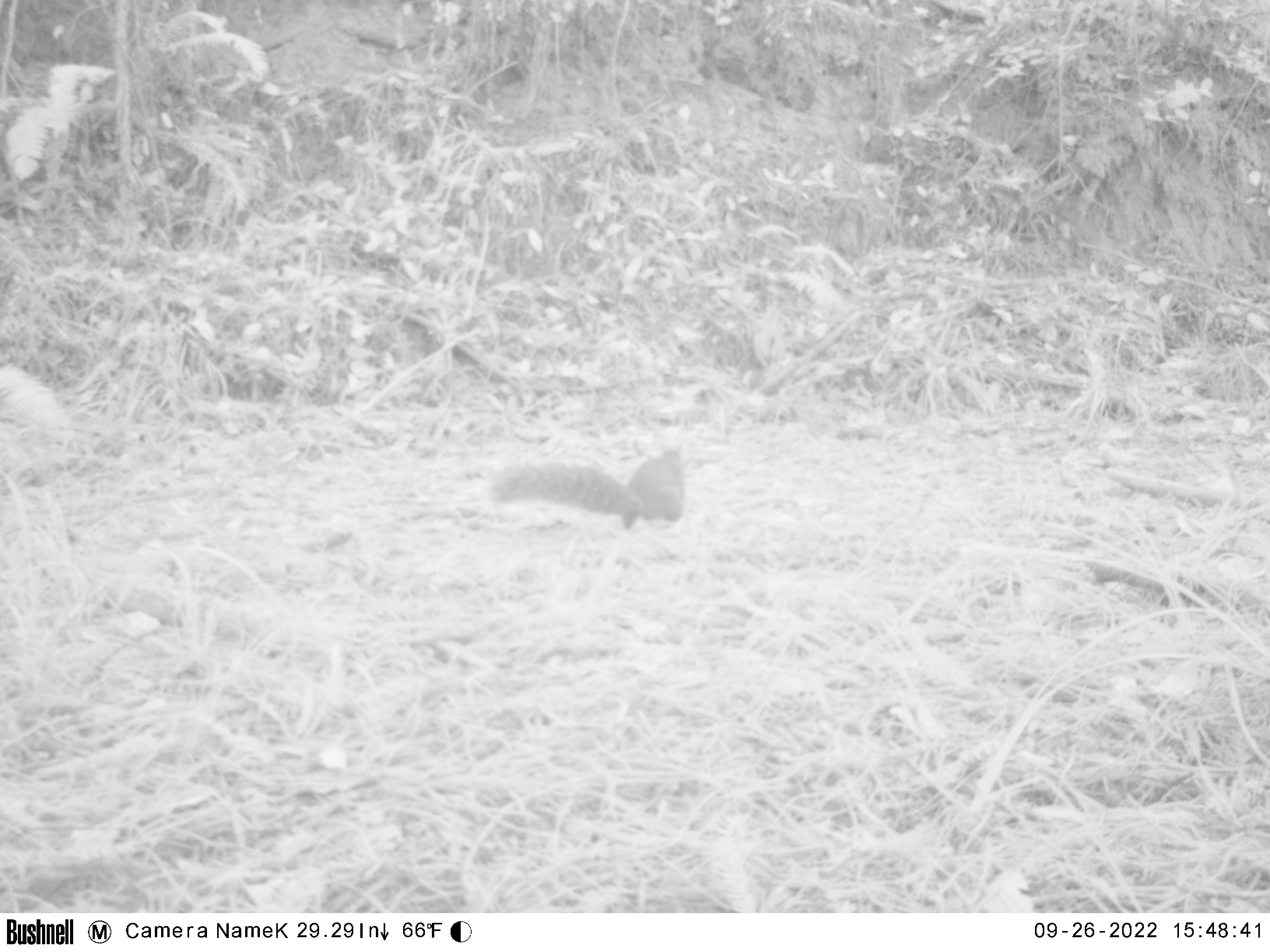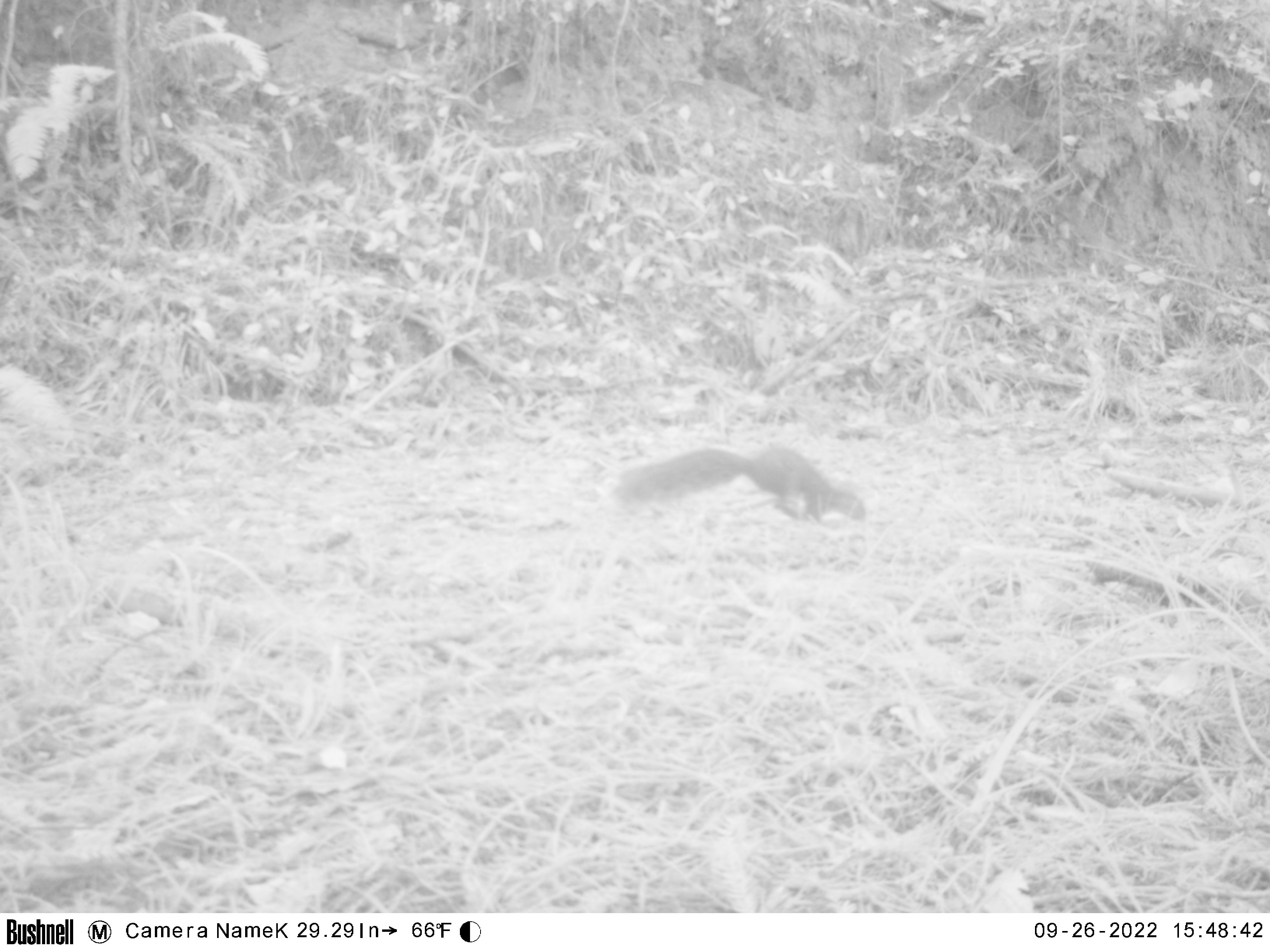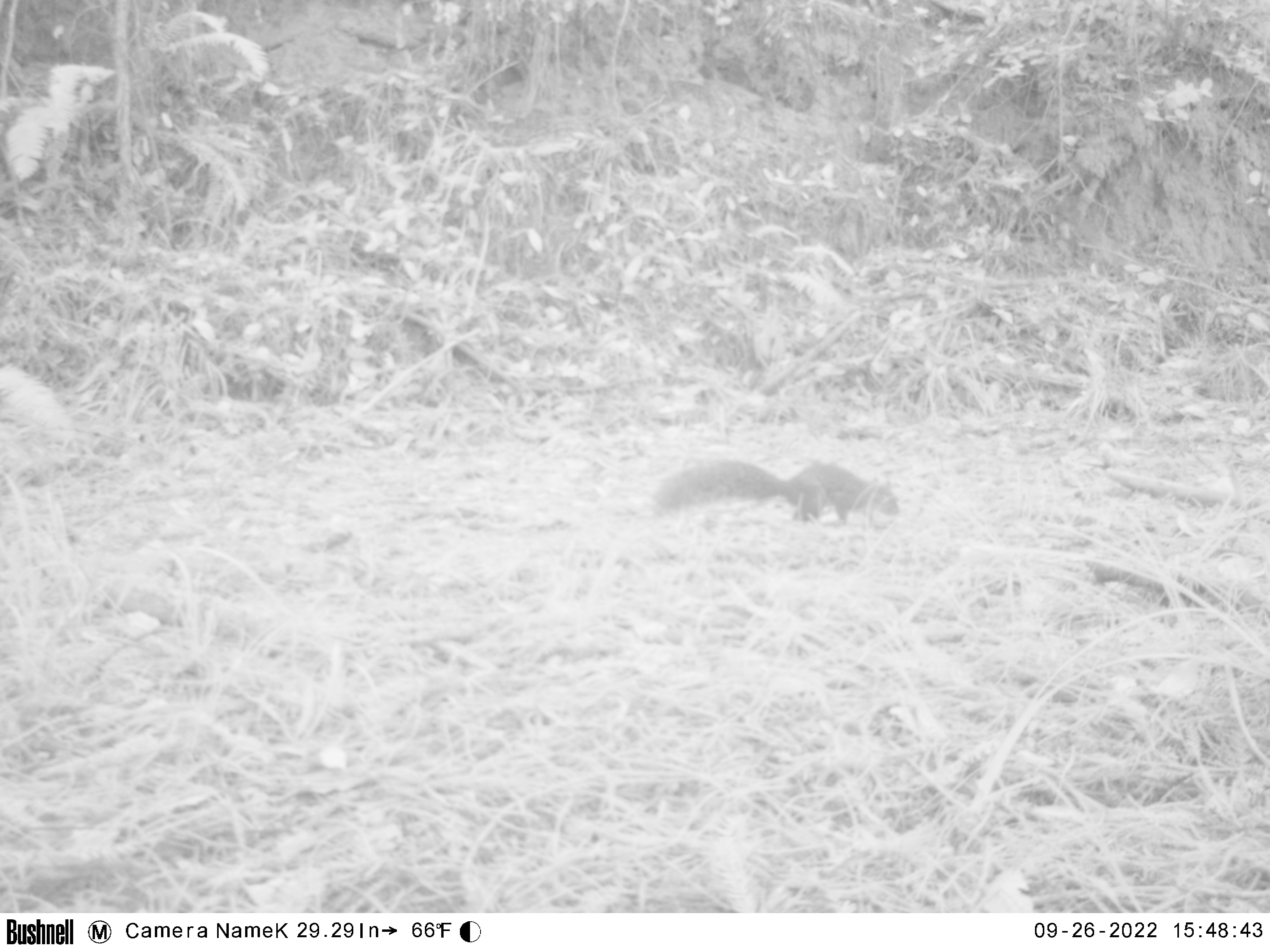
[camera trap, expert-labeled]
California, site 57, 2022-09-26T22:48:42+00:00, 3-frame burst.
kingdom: Animalia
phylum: Chordata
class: Mammalia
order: Rodentia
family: Sciuridae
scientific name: Sciuridae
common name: squirrel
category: unknown squirrel